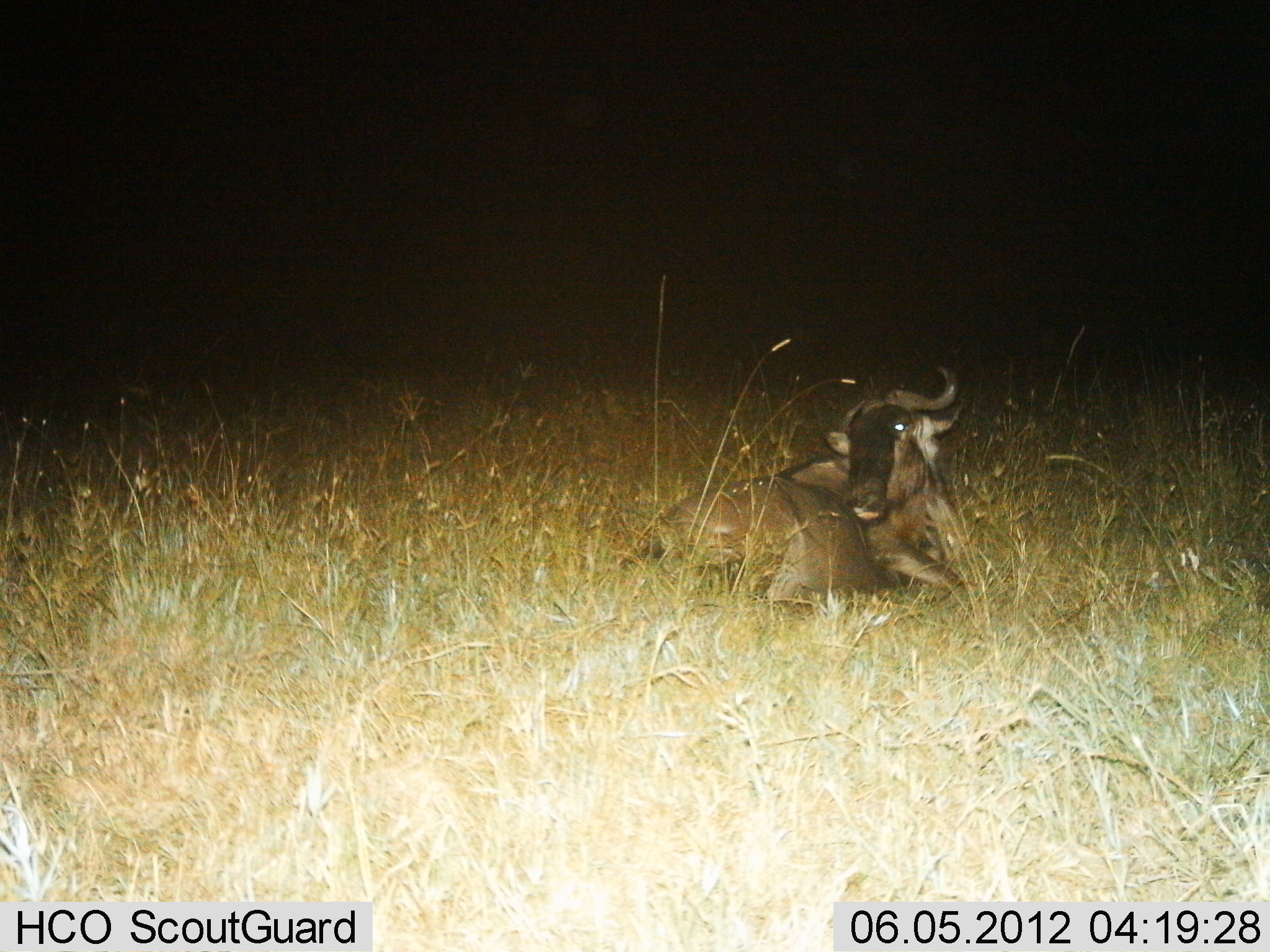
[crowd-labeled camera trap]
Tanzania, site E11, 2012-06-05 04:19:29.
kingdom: Animalia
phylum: Chordata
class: Mammalia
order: Artiodactyla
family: Bovidae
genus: Connochaetes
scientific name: Connochaetes taurinus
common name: blue wildebeest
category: wildebeest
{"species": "wildebeest (blue wildebeest) (Connochaetes taurinus)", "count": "1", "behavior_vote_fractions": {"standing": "0%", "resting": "100%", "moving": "0%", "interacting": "0%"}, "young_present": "10%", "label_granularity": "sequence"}